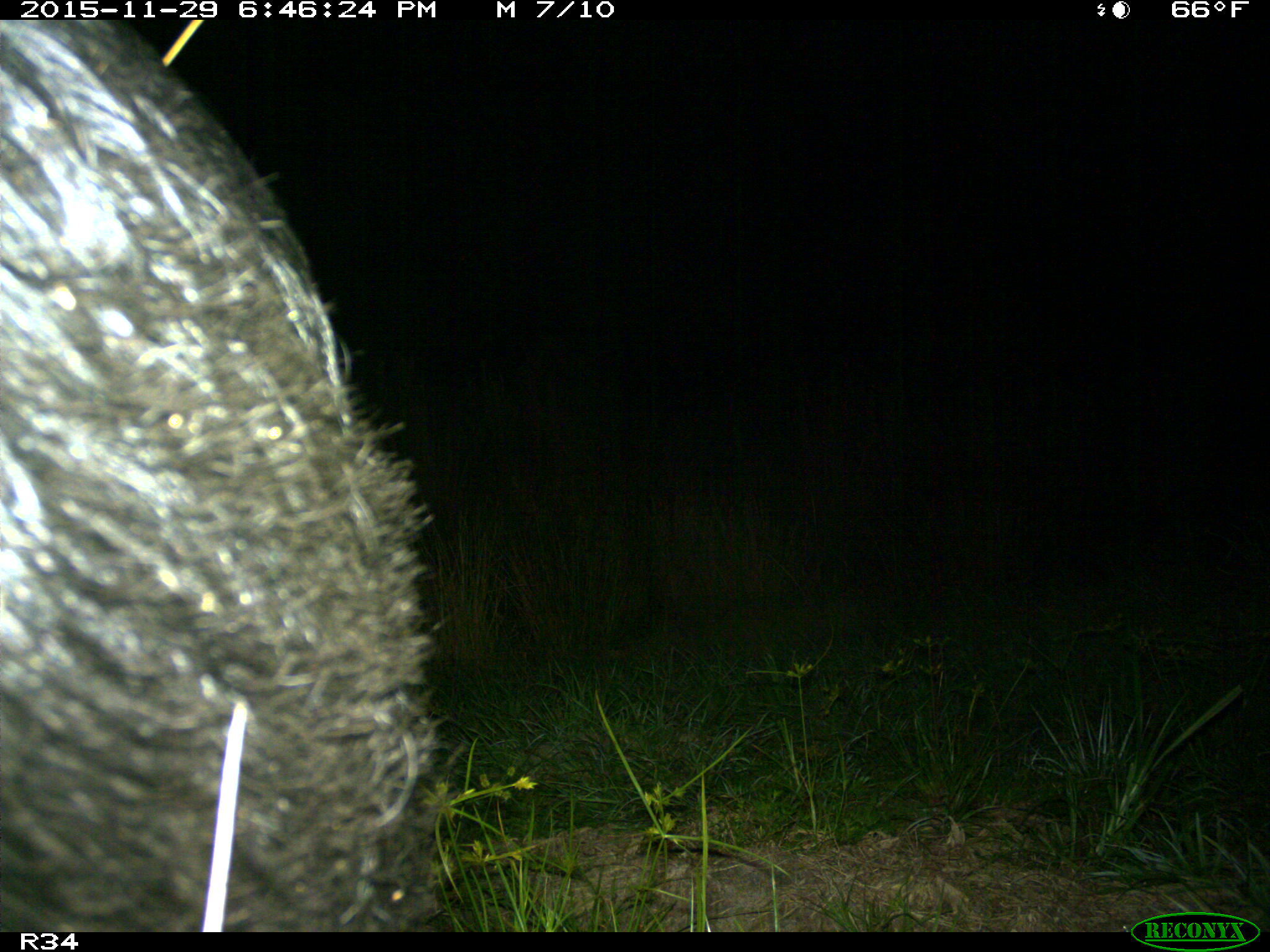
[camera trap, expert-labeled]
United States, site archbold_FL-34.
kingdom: Animalia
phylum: Chordata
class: Mammalia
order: Artiodactyla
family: Suidae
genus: Sus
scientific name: Sus scrofa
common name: wild boar